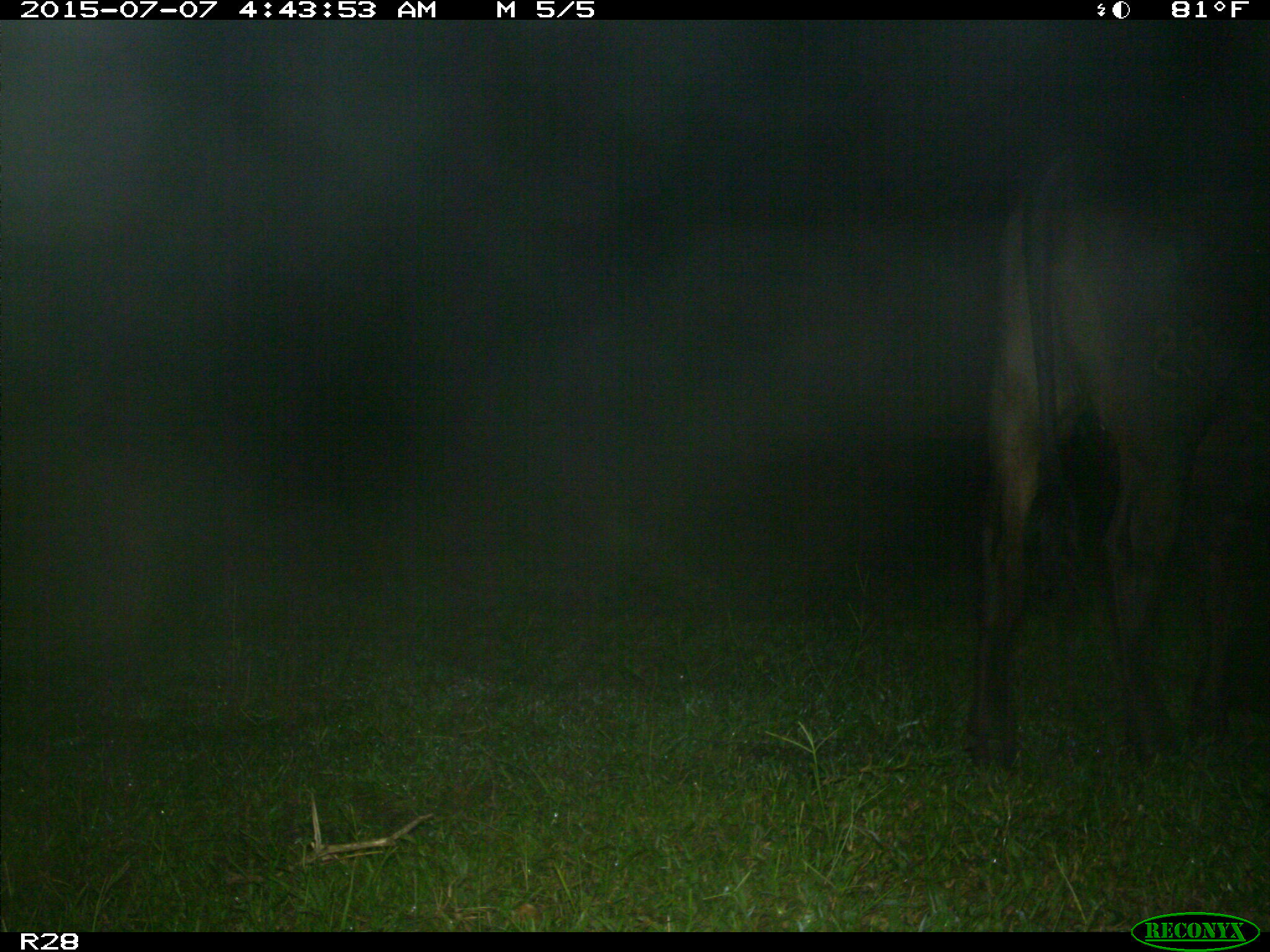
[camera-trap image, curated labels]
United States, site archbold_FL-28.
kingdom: Animalia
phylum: Chordata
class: Mammalia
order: Artiodactyla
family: Bovidae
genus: Bos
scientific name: Bos taurus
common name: domestic cow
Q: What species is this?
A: Bos taurus (domestic cow).